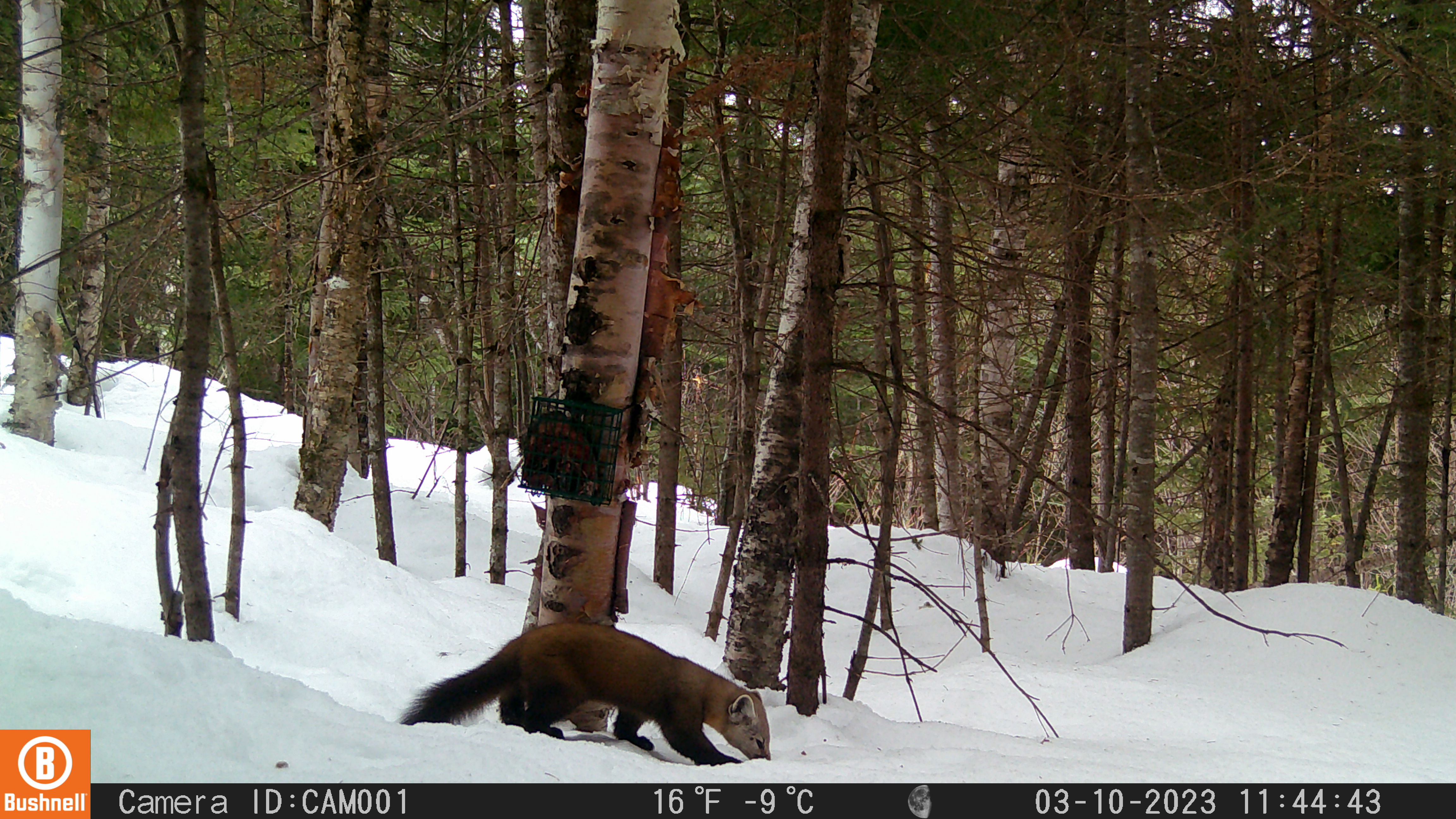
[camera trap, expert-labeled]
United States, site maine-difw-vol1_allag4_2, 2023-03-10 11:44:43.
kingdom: Animalia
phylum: Chordata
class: Mammalia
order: Carnivora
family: Mustelidae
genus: Martes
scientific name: Martes americana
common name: american marten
American marten (Martes americana).